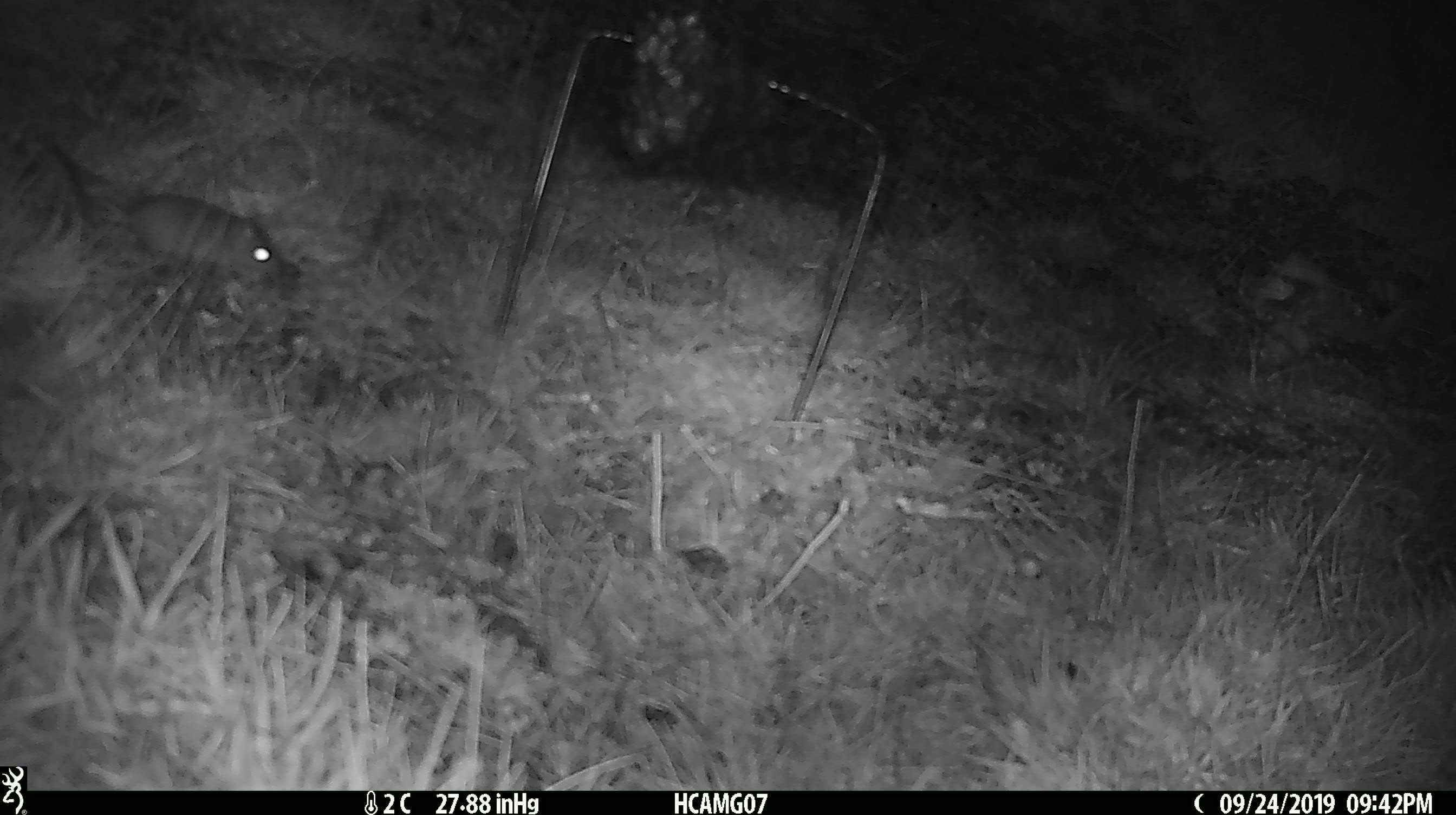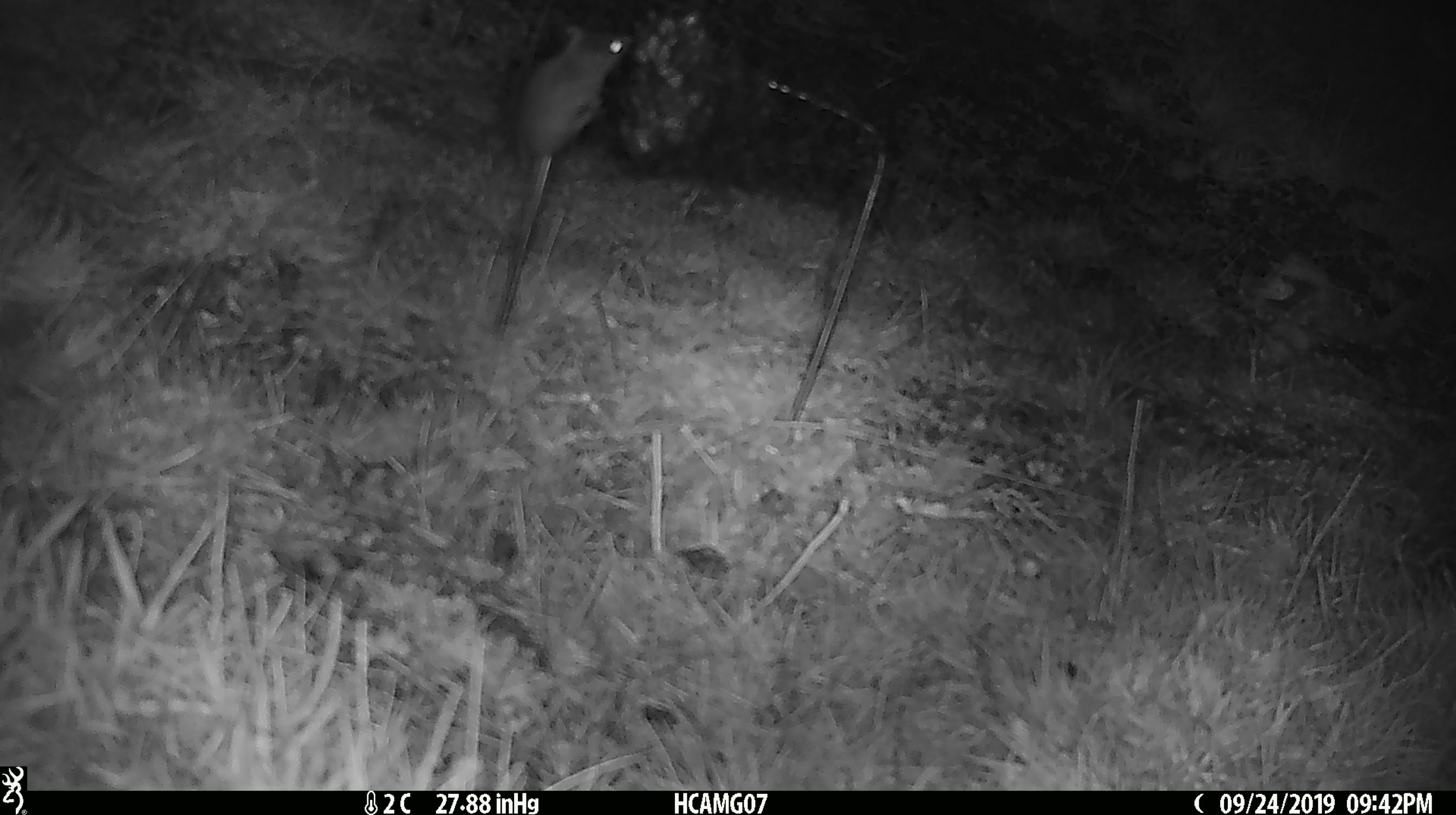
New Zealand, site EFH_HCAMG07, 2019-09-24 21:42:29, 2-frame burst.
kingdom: Animalia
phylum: Chordata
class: Mammalia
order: Rodentia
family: Muridae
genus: Mus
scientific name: Mus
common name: mouse